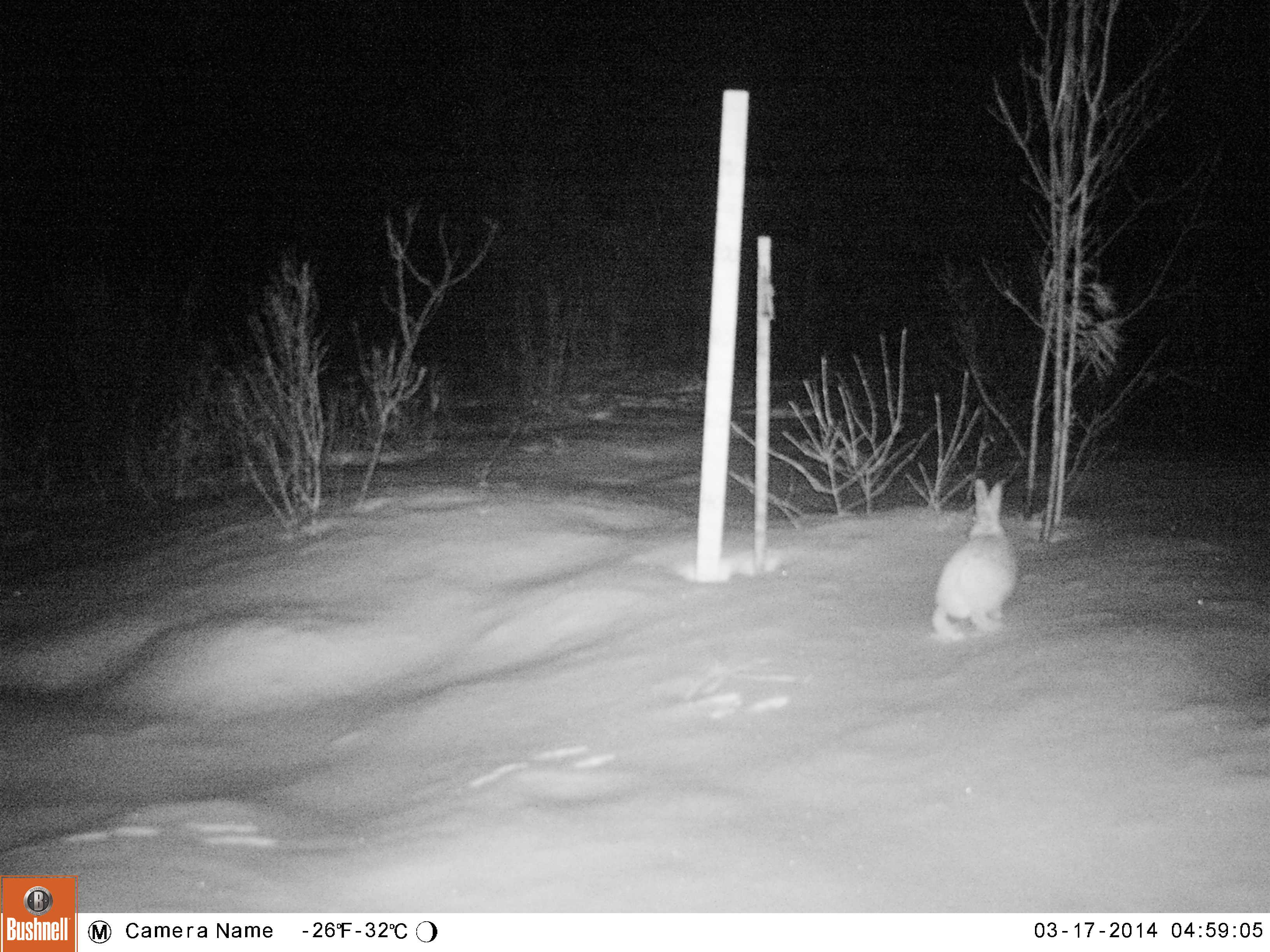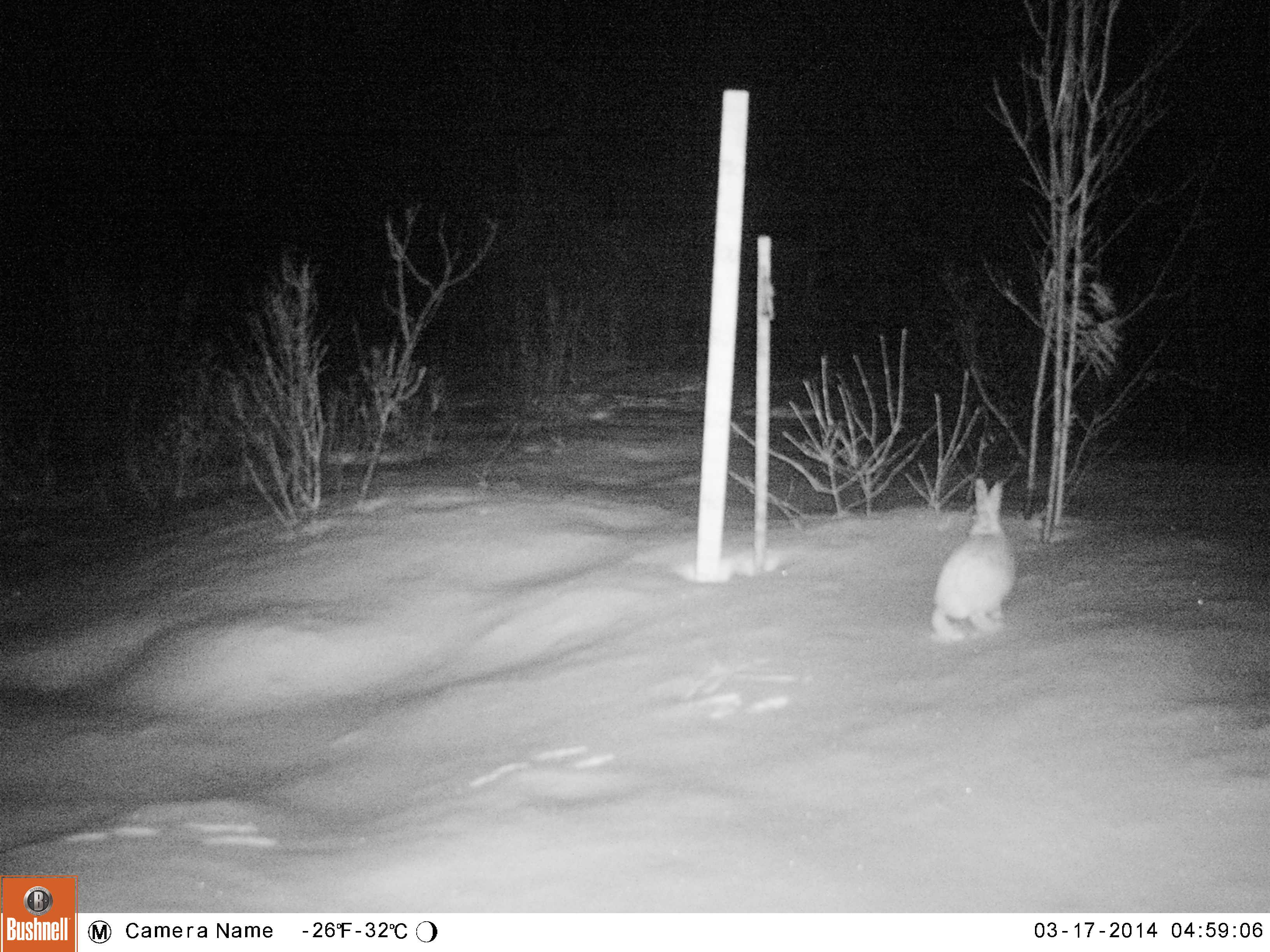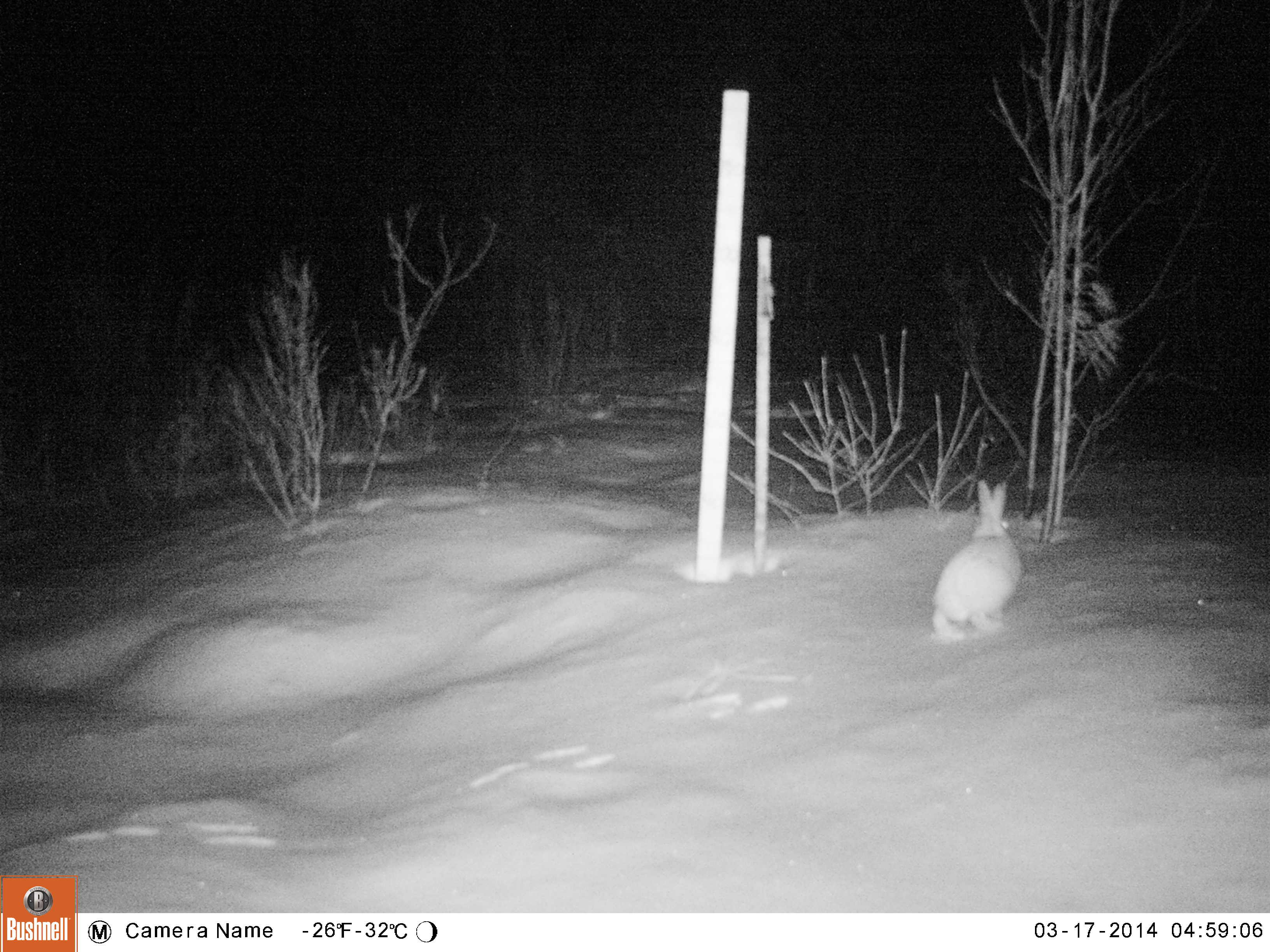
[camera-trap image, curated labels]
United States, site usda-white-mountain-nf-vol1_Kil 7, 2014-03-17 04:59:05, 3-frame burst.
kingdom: Animalia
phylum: Chordata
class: Mammalia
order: Lagomorpha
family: Leporidae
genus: Lepus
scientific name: Lepus americanus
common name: snowshoe hare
Snowshoe hare (Lepus americanus).